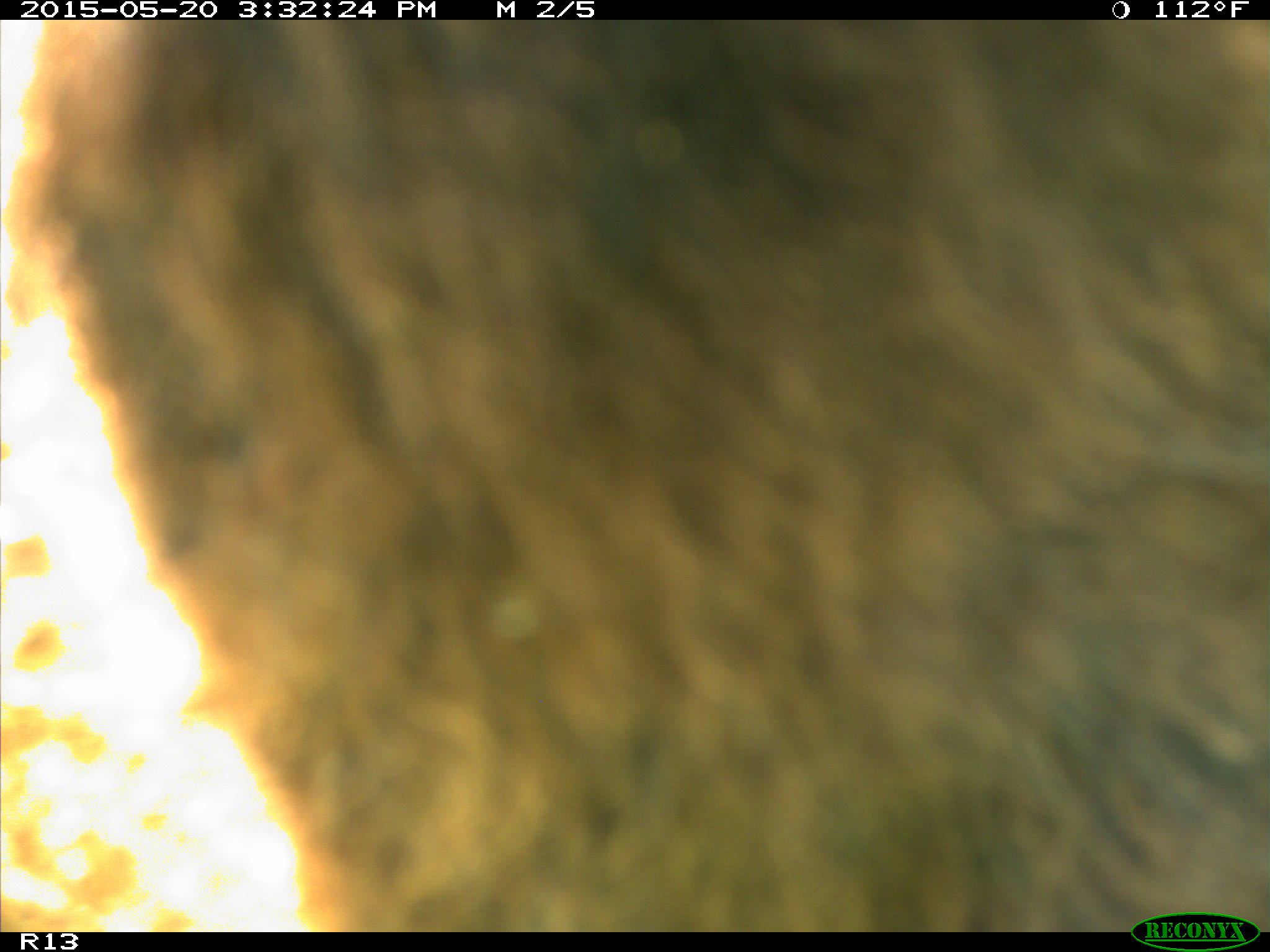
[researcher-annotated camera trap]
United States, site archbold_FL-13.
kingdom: Animalia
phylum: Chordata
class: Mammalia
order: Artiodactyla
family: Bovidae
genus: Bos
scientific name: Bos taurus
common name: domestic cow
Bos taurus (domestic cow).